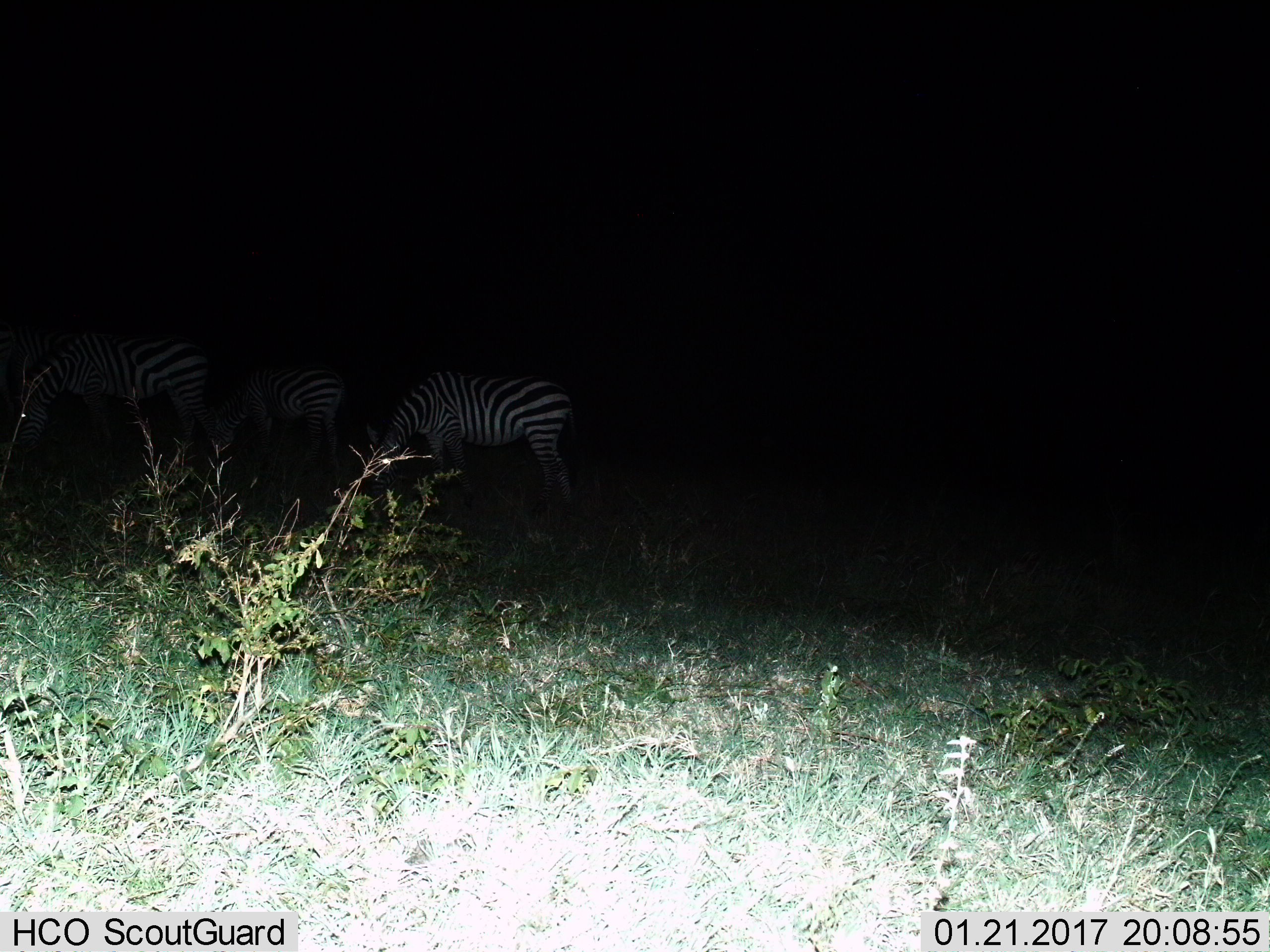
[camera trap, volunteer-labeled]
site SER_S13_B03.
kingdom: Animalia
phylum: Chordata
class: Mammalia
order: Perissodactyla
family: Equidae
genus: Equus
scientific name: Equus quagga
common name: plains zebra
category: zebraplains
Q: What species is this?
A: Zebraplains (plains zebra) (Equus quagga).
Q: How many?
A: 3.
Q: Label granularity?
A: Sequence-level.